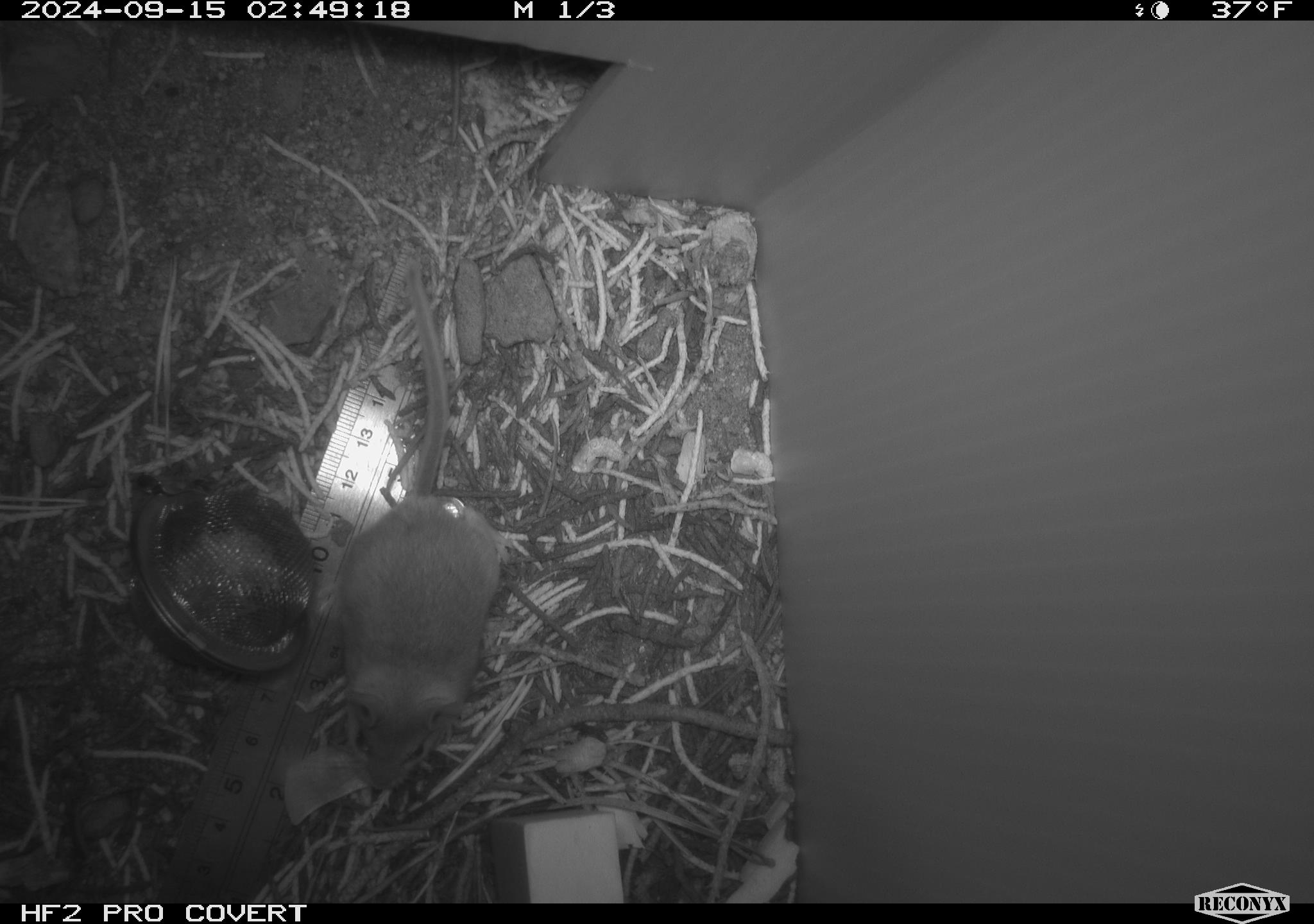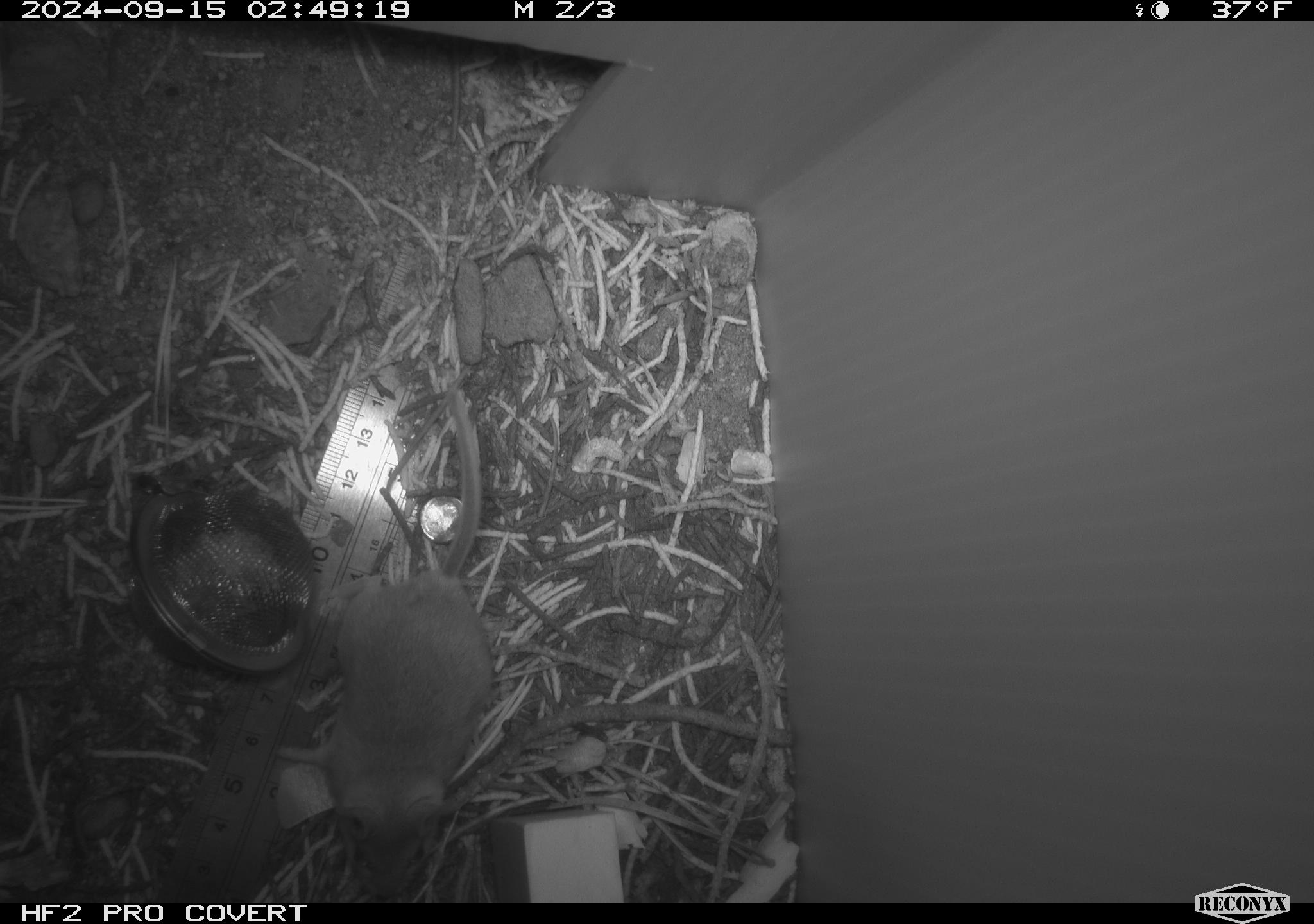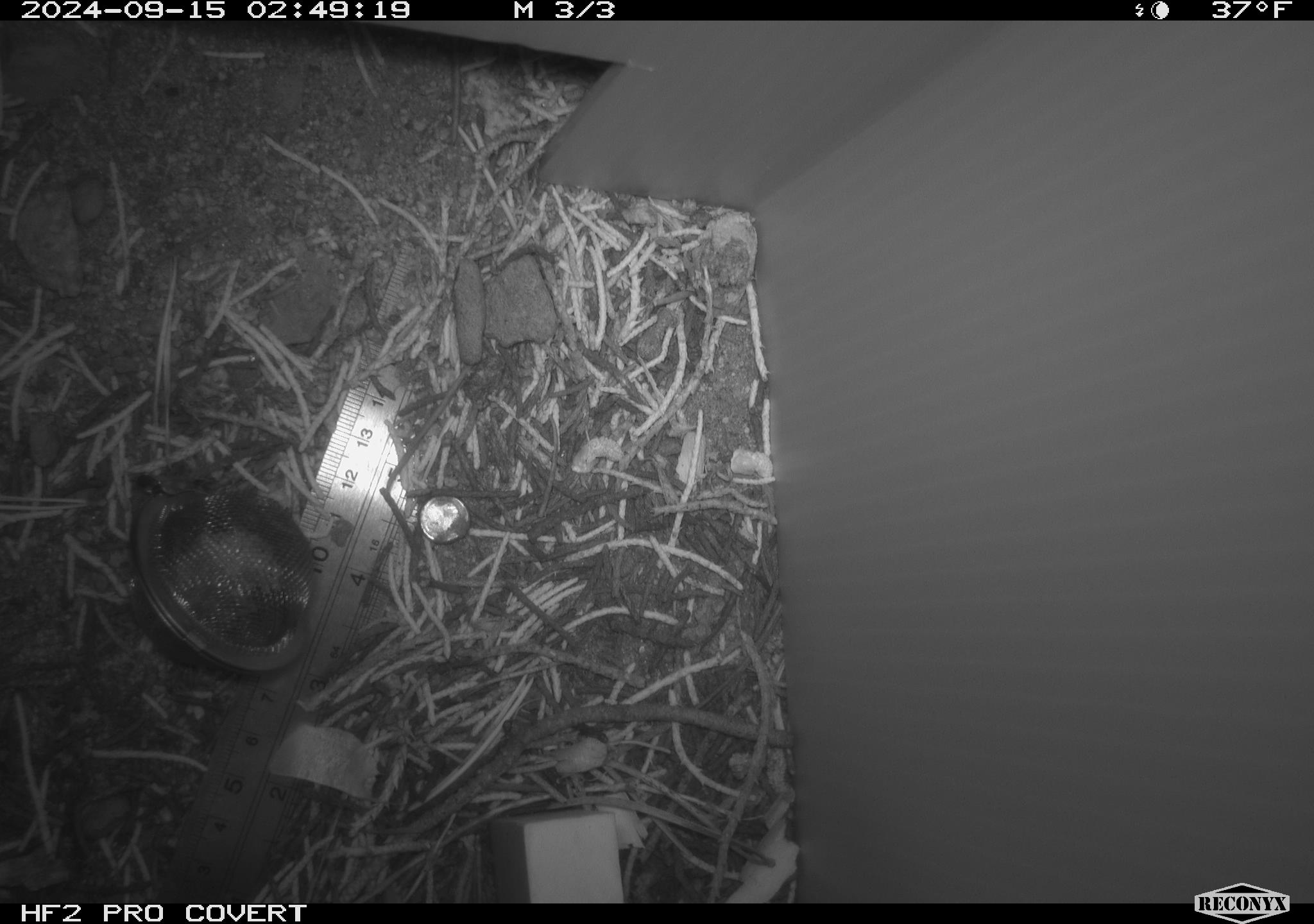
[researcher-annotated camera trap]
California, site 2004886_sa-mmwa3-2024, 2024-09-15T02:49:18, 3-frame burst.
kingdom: Animalia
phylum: Chordata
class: Mammalia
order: Rodentia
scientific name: Rodentia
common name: mouse species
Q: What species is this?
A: Mouse species (Rodentia).